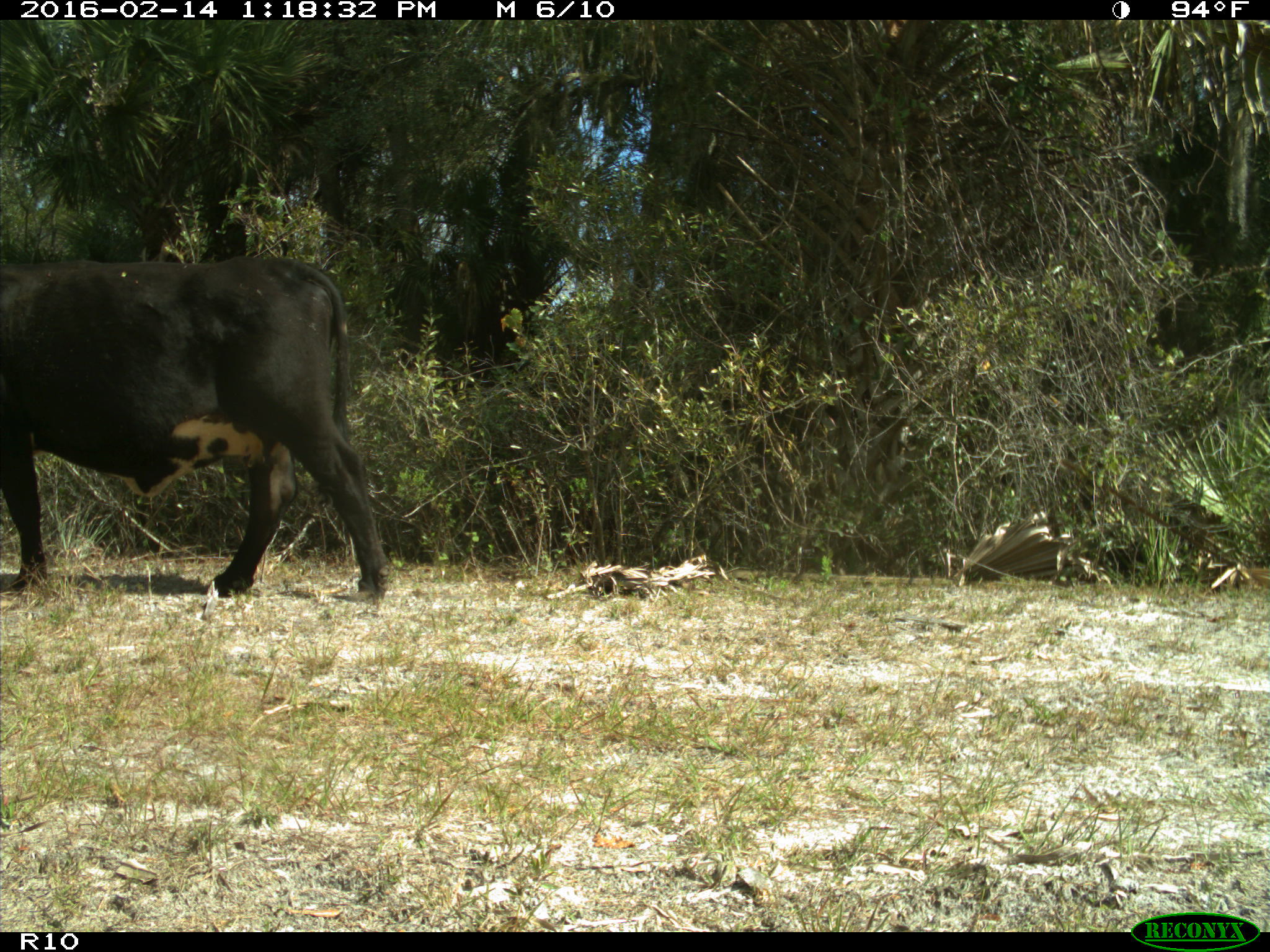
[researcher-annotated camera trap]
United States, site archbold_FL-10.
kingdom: Animalia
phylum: Chordata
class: Mammalia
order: Artiodactyla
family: Bovidae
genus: Bos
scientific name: Bos taurus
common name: domestic cow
Bos taurus (domestic cow).